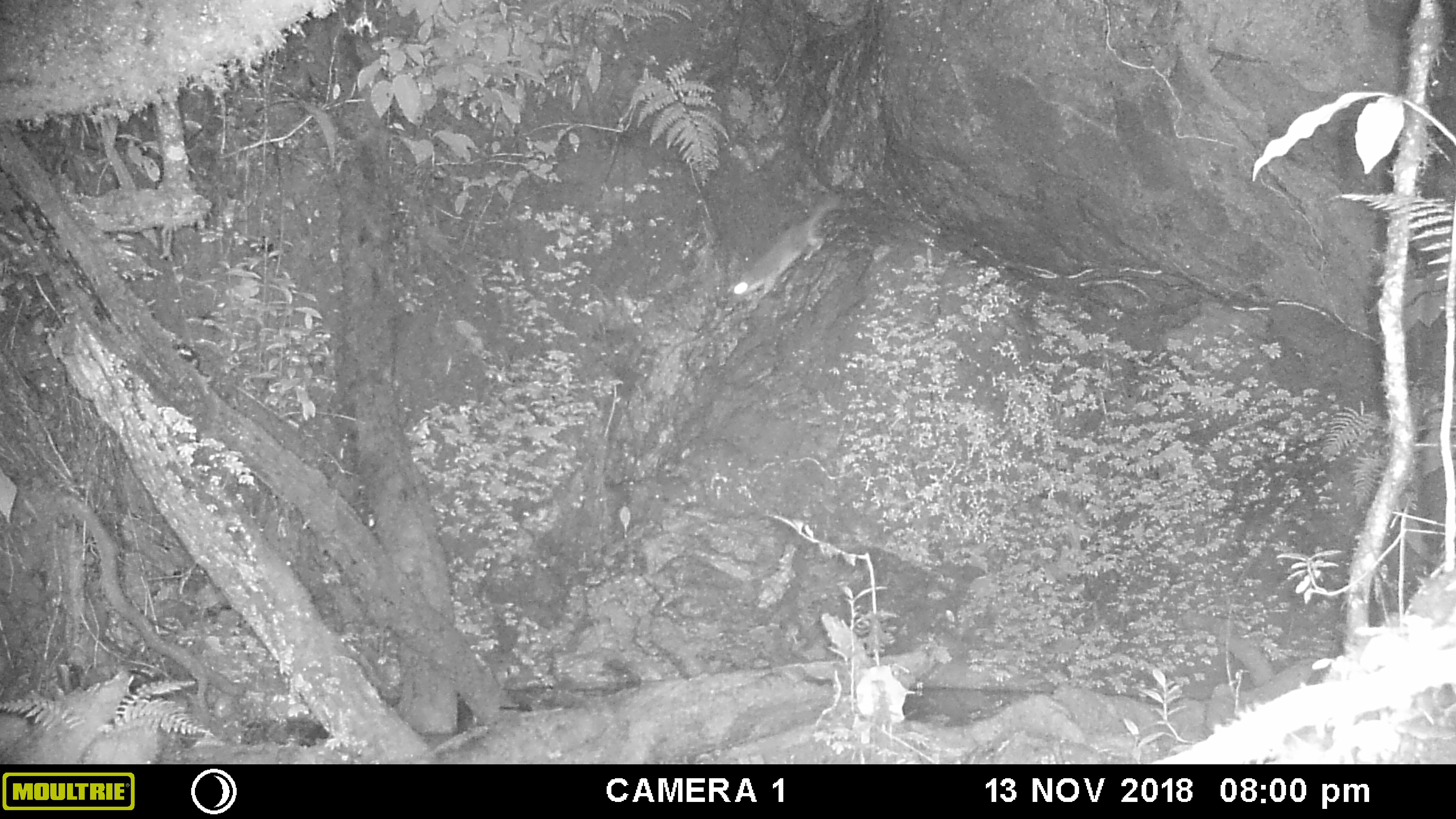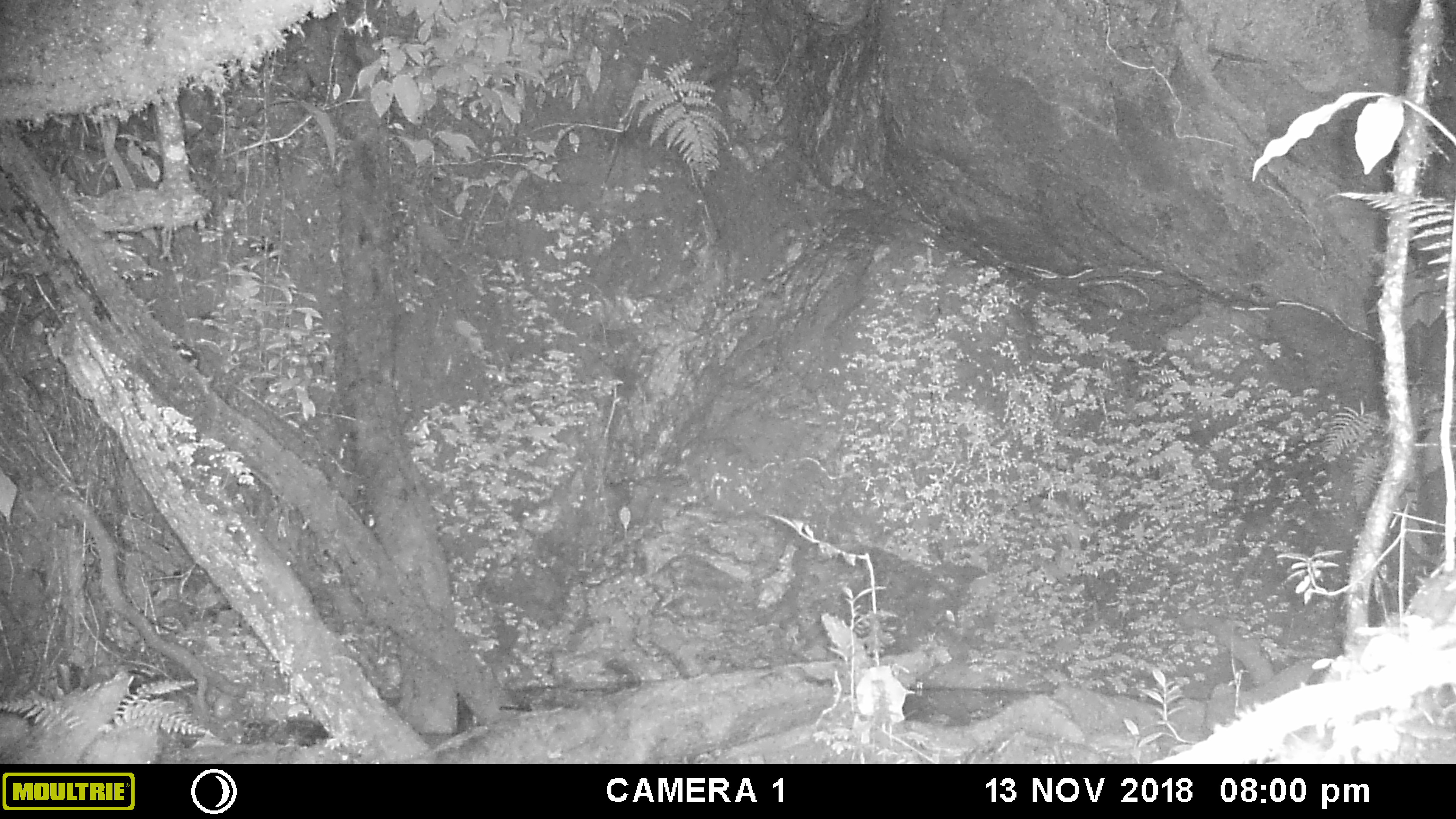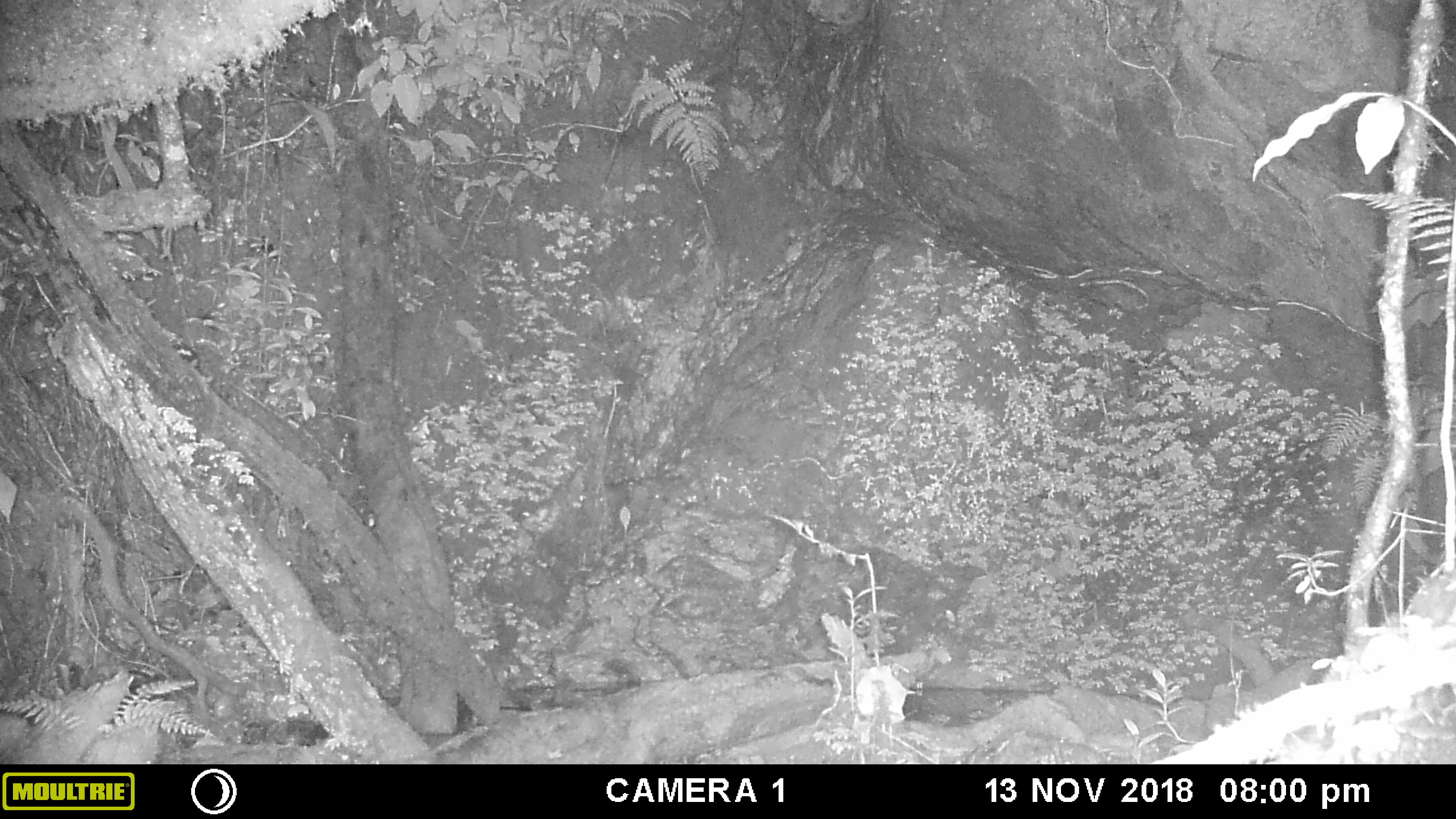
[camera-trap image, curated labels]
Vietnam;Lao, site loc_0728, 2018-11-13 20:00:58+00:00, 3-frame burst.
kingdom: Animalia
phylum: Chordata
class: Mammalia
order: Carnivora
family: Mustelidae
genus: Melogale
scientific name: Melogale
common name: ferret badger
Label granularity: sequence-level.